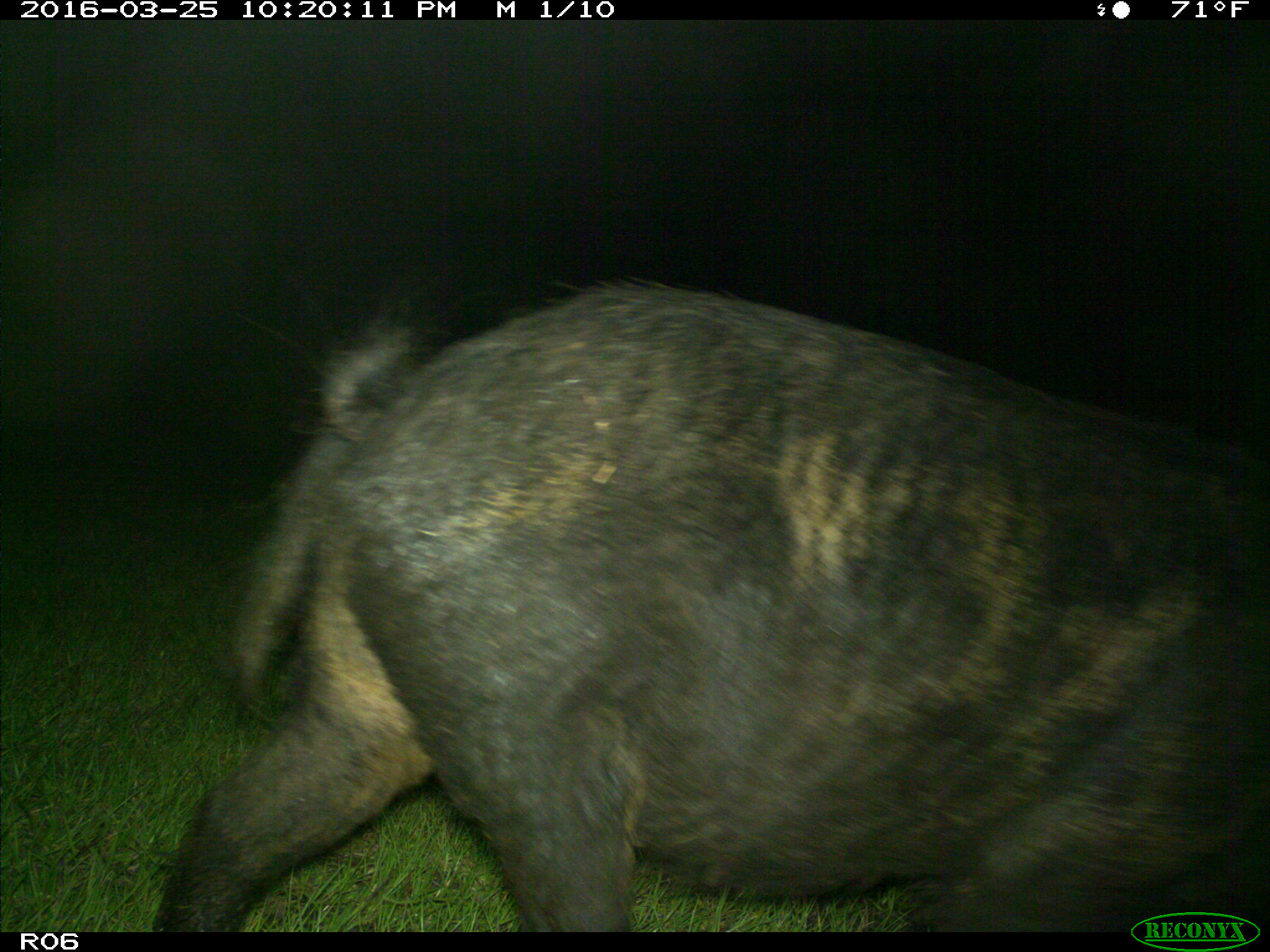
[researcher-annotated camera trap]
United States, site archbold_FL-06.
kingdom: Animalia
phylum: Chordata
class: Mammalia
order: Artiodactyla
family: Suidae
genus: Sus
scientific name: Sus scrofa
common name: wild boar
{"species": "Sus scrofa (wild boar)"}